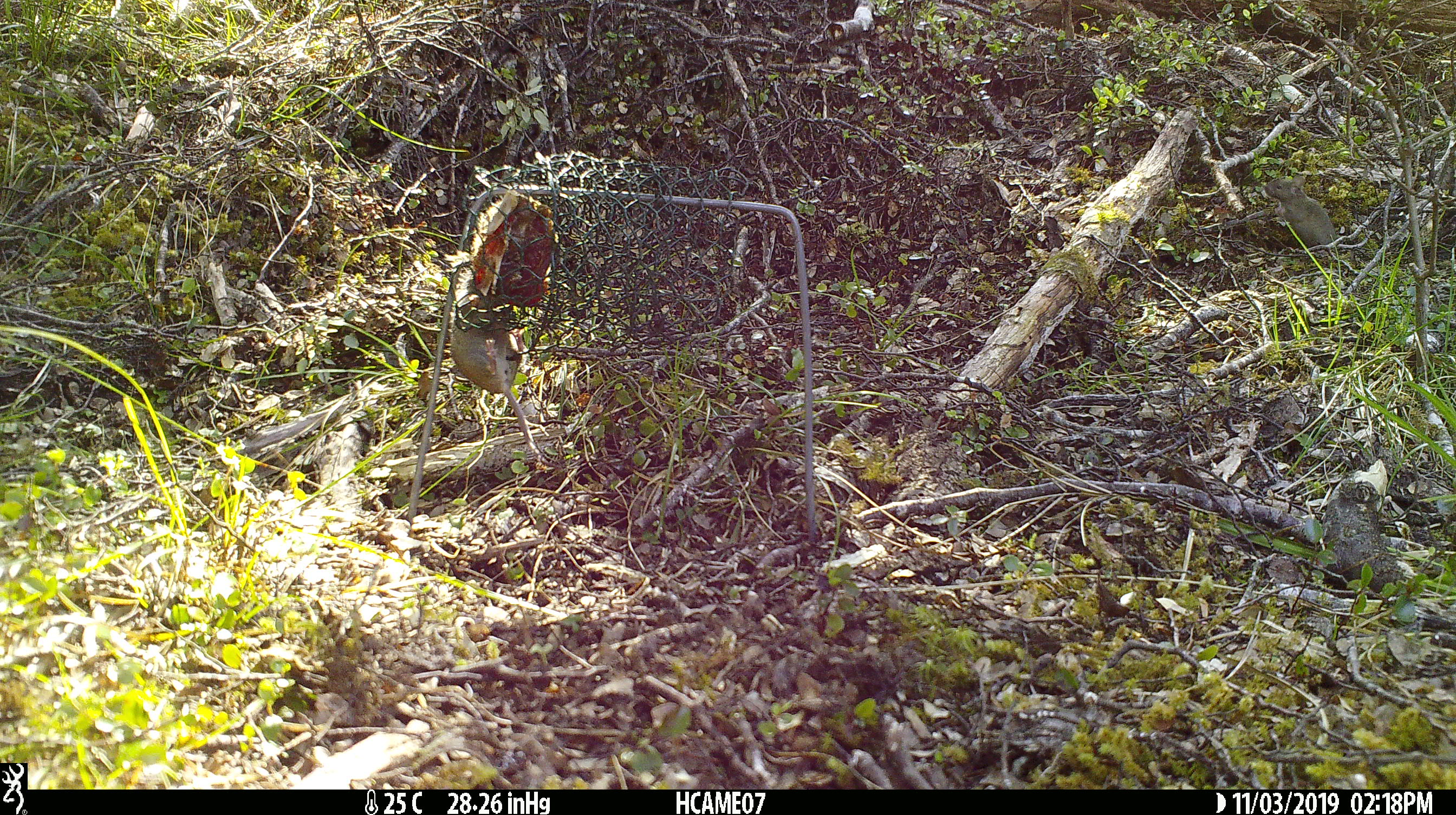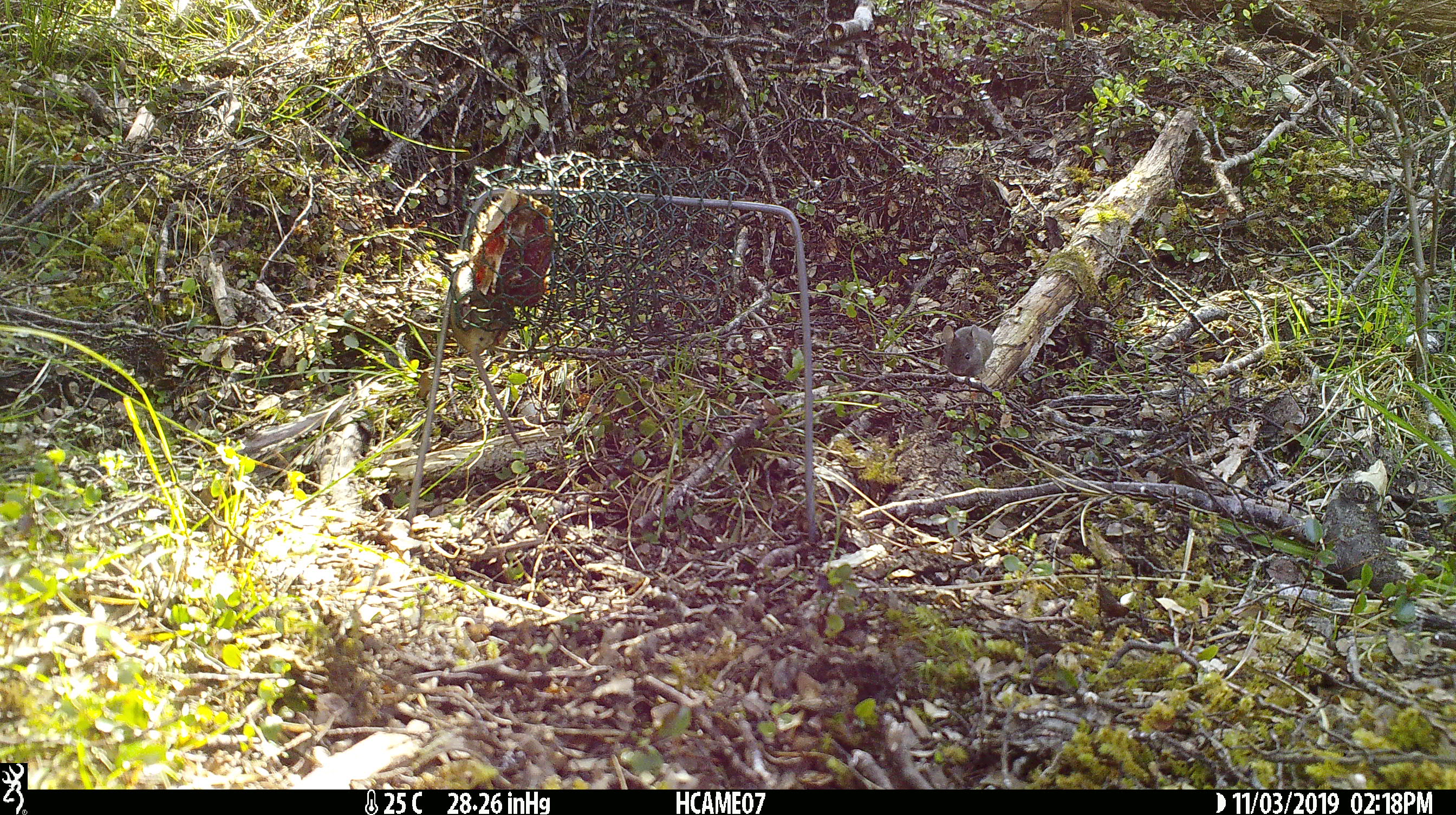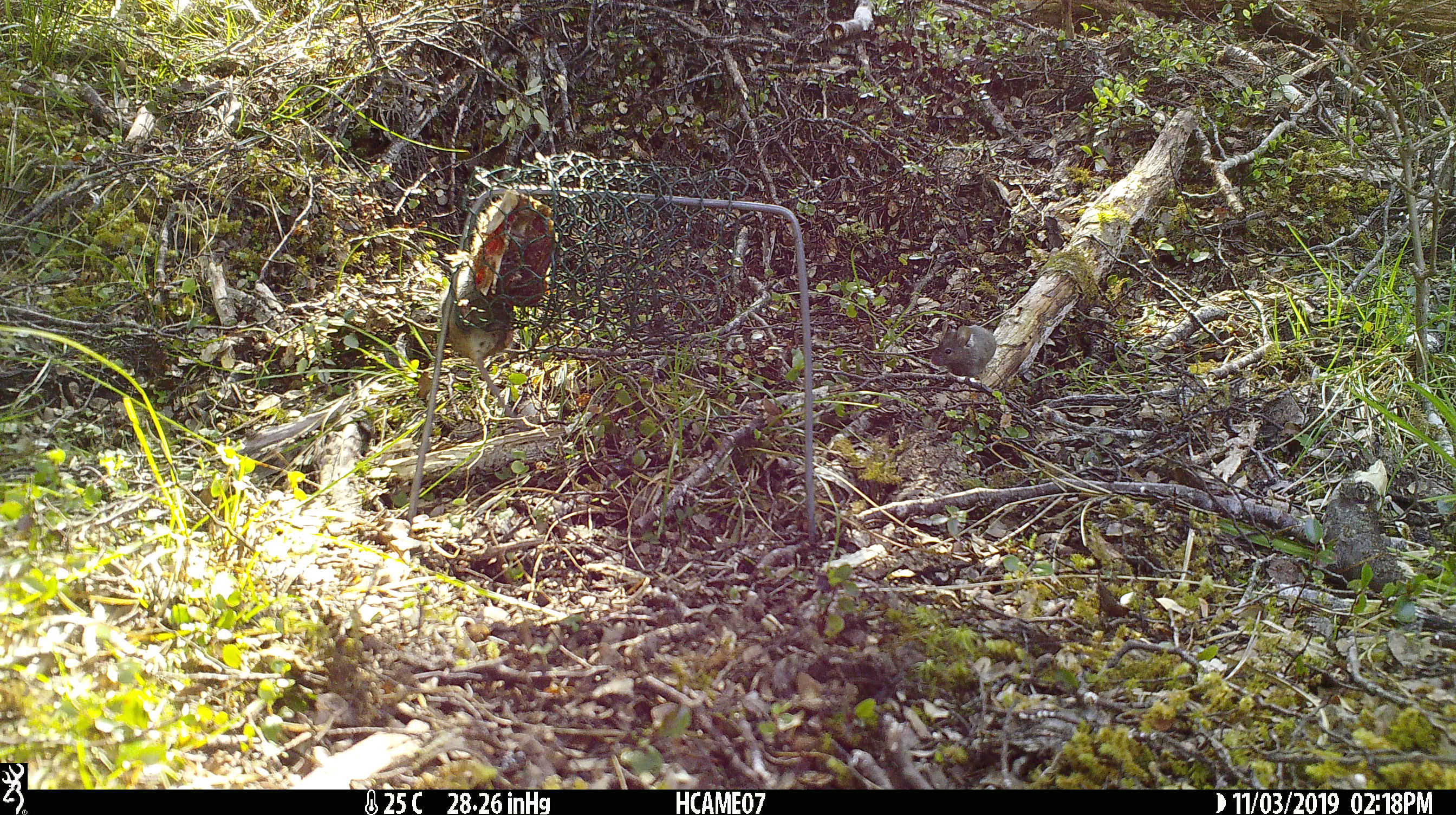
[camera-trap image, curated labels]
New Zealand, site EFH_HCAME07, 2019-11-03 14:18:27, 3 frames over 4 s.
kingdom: Animalia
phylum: Chordata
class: Mammalia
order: Rodentia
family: Muridae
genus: Mus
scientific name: Mus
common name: mouse